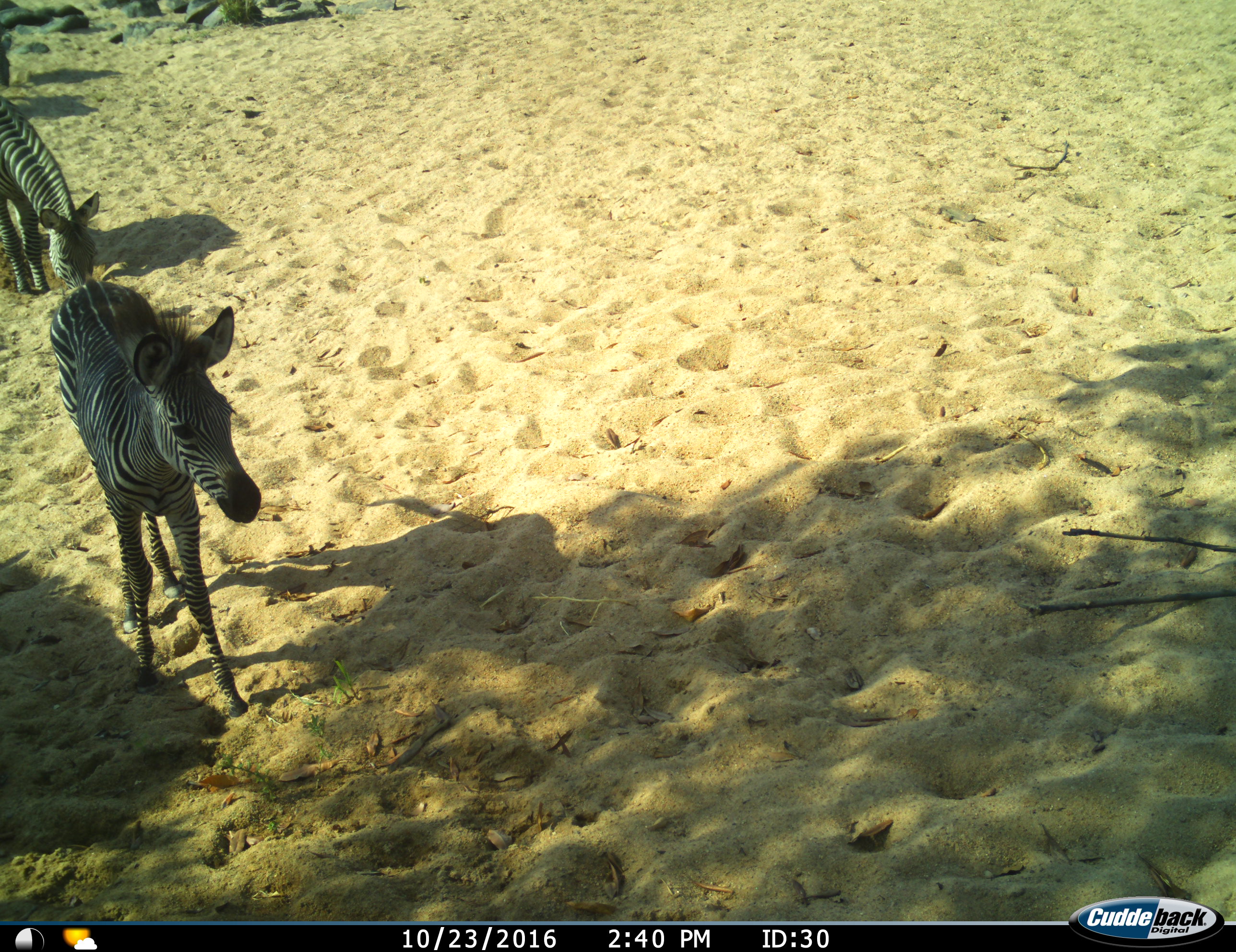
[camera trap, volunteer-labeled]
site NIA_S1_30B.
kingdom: Animalia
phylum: Chordata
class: Mammalia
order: Perissodactyla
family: Equidae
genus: Equus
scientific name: Equus quagga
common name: plains zebra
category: zebraplains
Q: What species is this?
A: Zebraplains (plains zebra) (Equus quagga).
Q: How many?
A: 2.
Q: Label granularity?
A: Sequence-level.